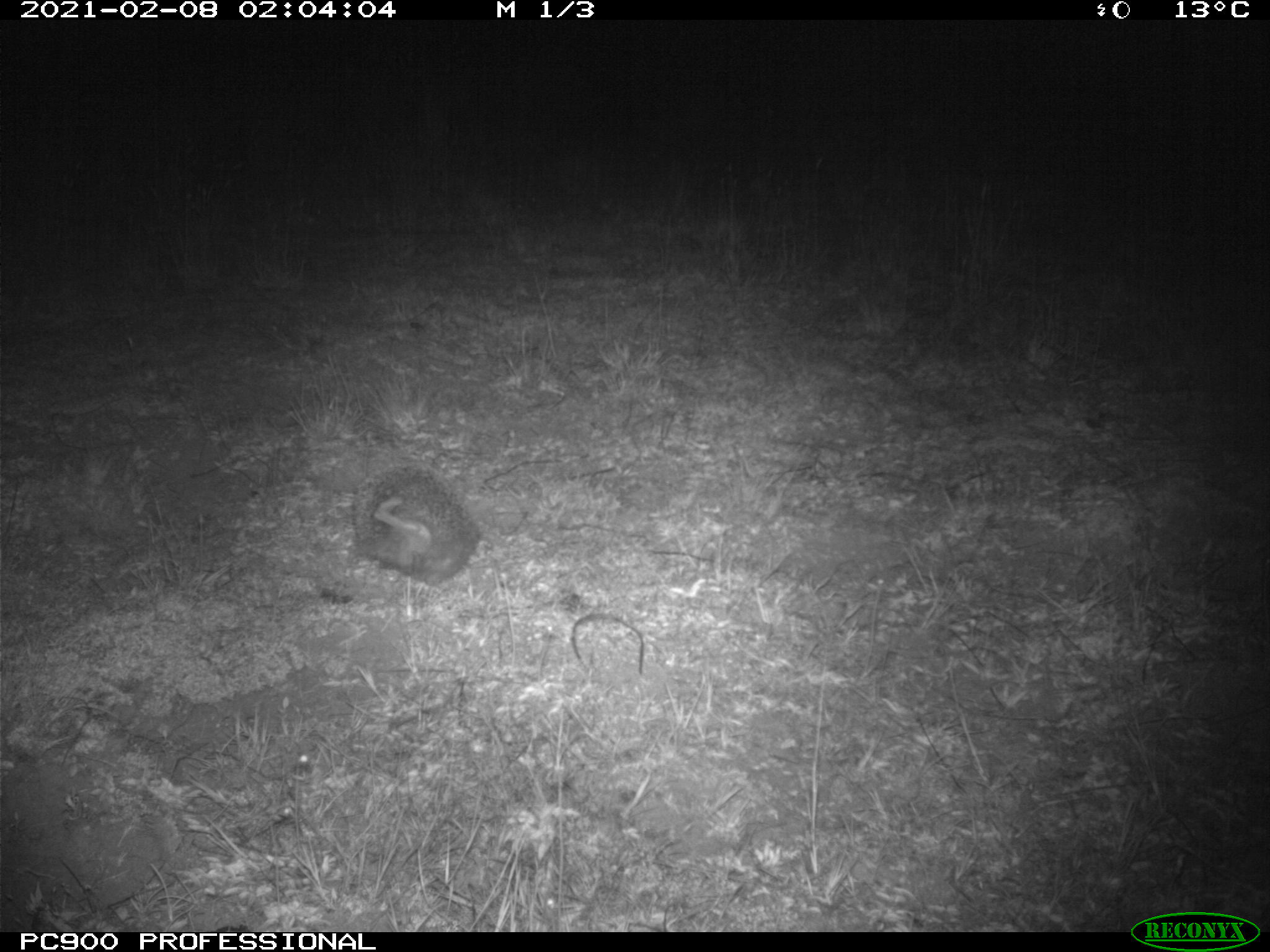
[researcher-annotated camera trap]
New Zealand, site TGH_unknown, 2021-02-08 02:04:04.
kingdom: Animalia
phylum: Chordata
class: Mammalia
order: Eulipotyphla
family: Erinaceidae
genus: Erinaceus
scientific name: Erinaceus europaeus europaeus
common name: european hedgehog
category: hedgehog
Hedgehog (european hedgehog) (Erinaceus europaeus europaeus).